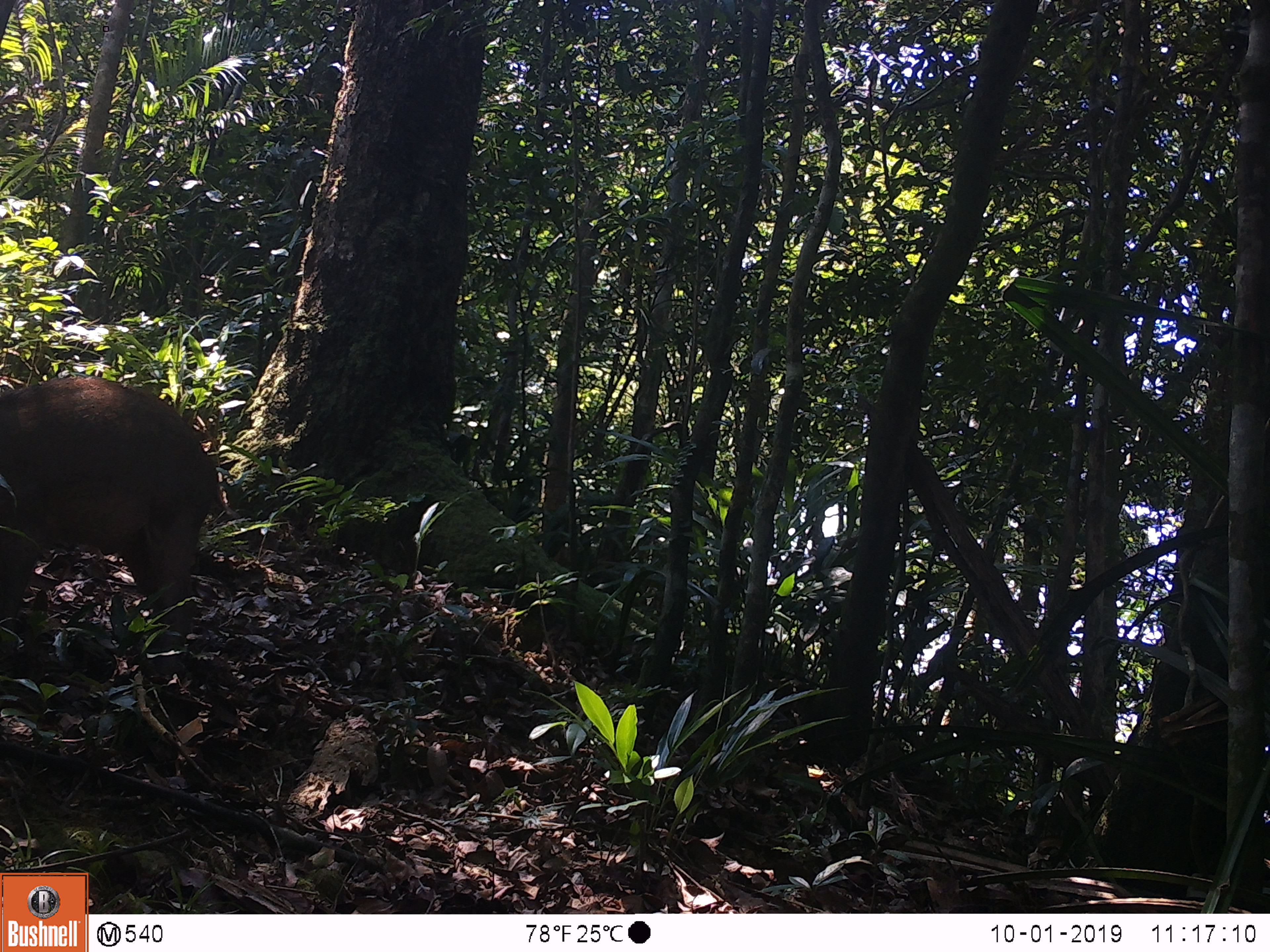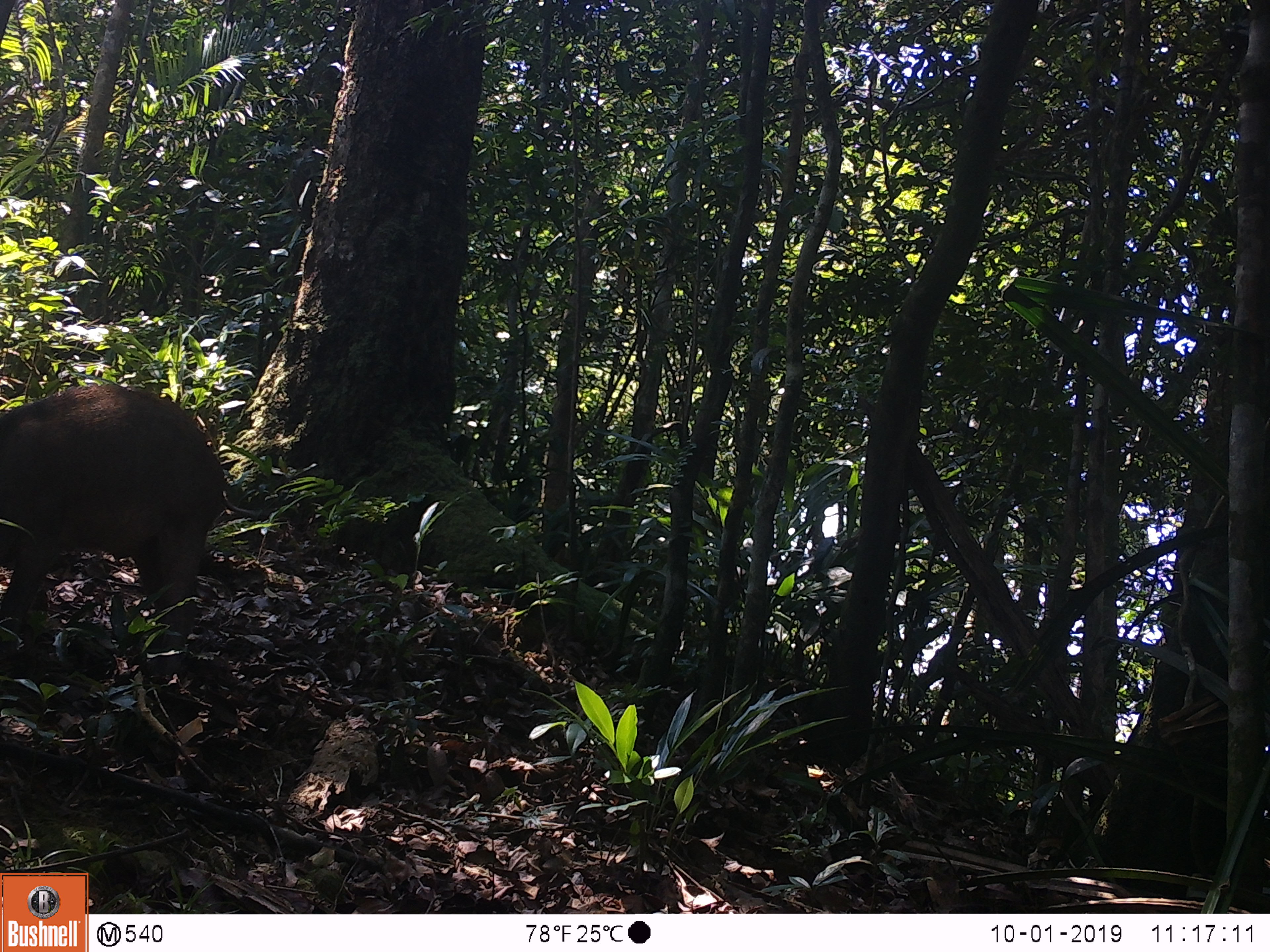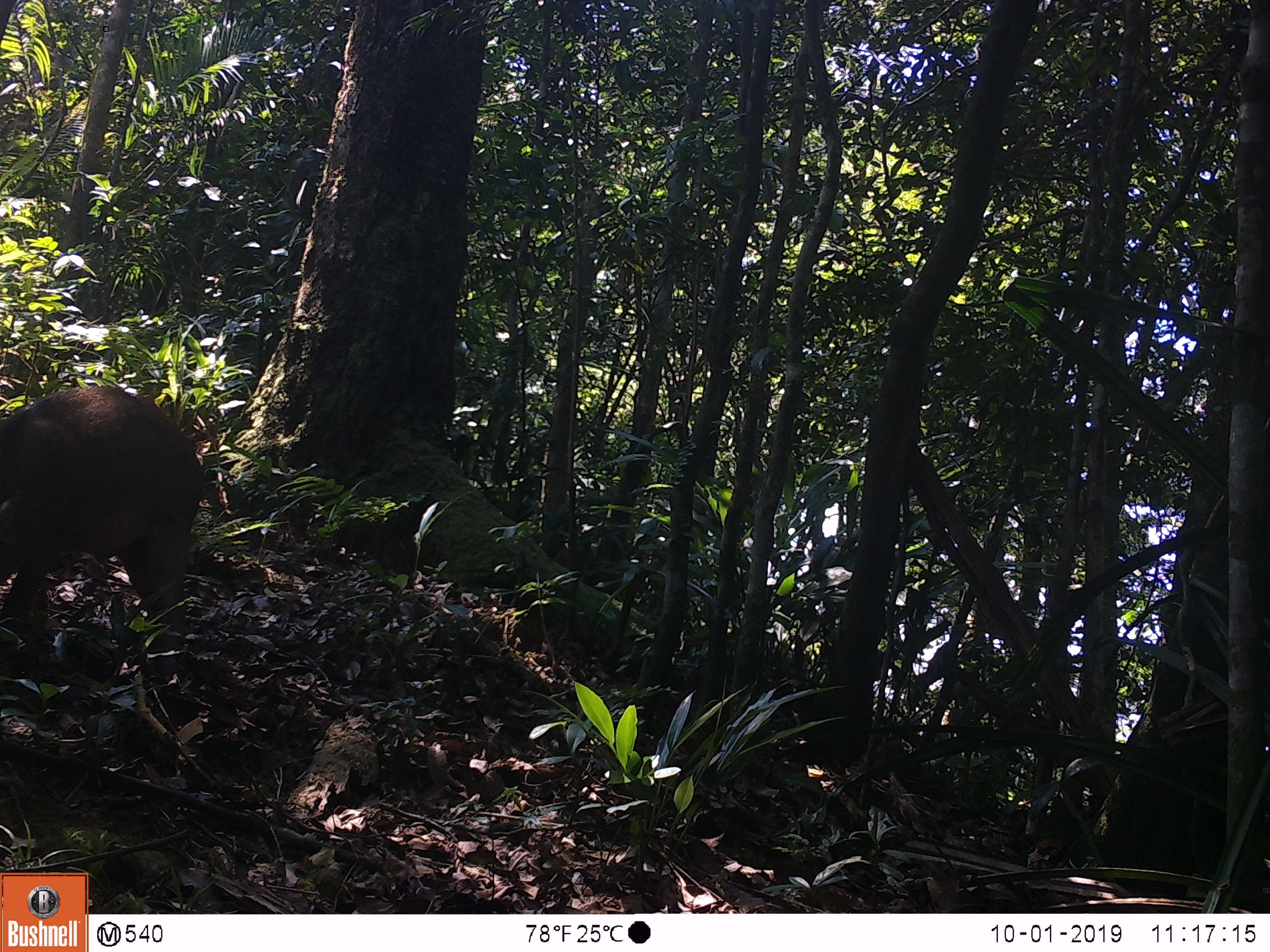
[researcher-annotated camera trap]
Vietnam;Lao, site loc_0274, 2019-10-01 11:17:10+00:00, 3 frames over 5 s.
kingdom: Animalia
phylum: Chordata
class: Mammalia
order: Artiodactyla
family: Suidae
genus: Sus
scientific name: Sus scrofa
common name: eurasian wild pig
Eurasian wild pig (Sus scrofa). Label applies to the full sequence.